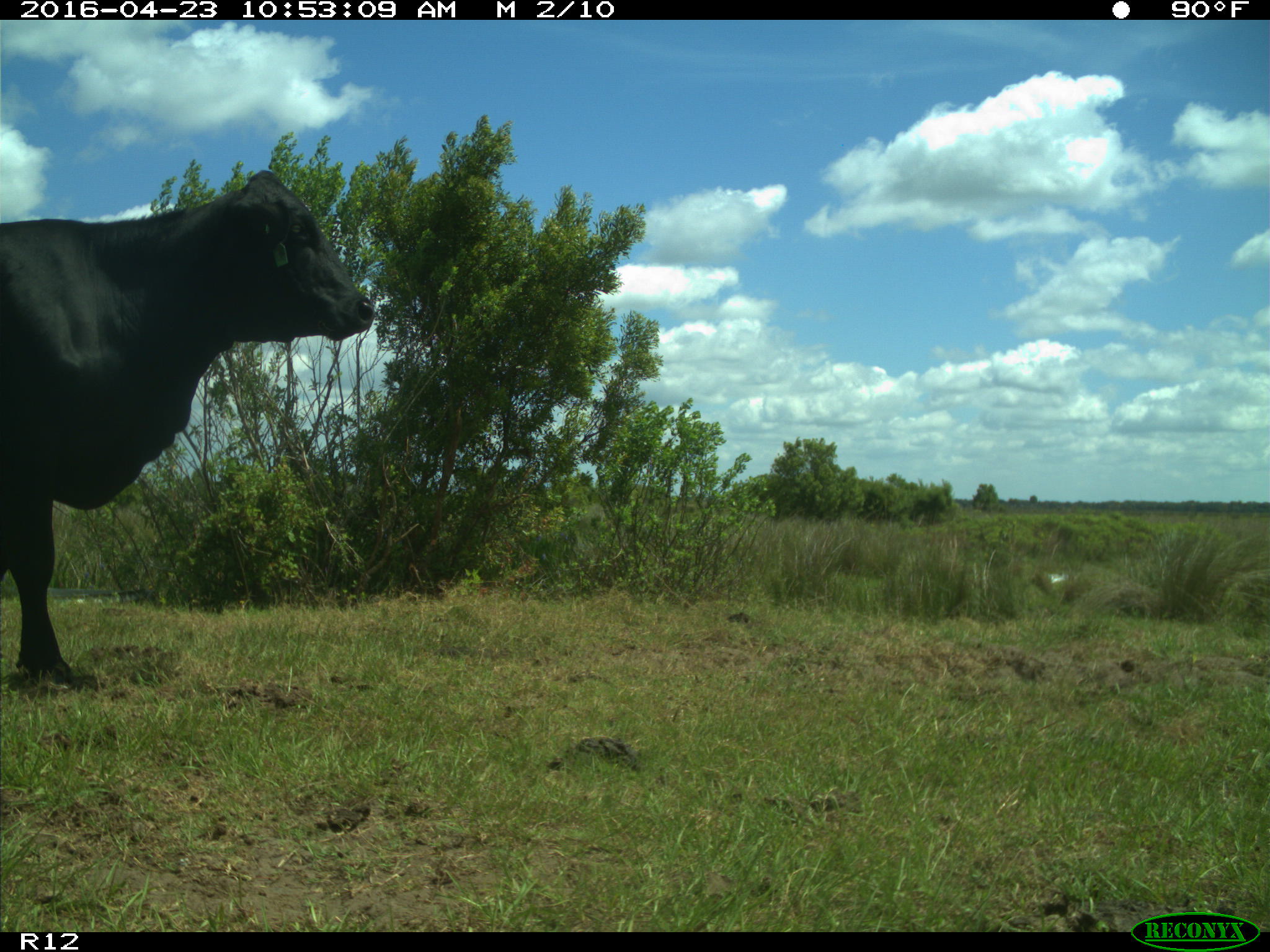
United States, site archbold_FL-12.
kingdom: Animalia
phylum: Chordata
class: Mammalia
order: Artiodactyla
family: Bovidae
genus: Bos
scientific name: Bos taurus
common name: domestic cow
Bos taurus (domestic cow).